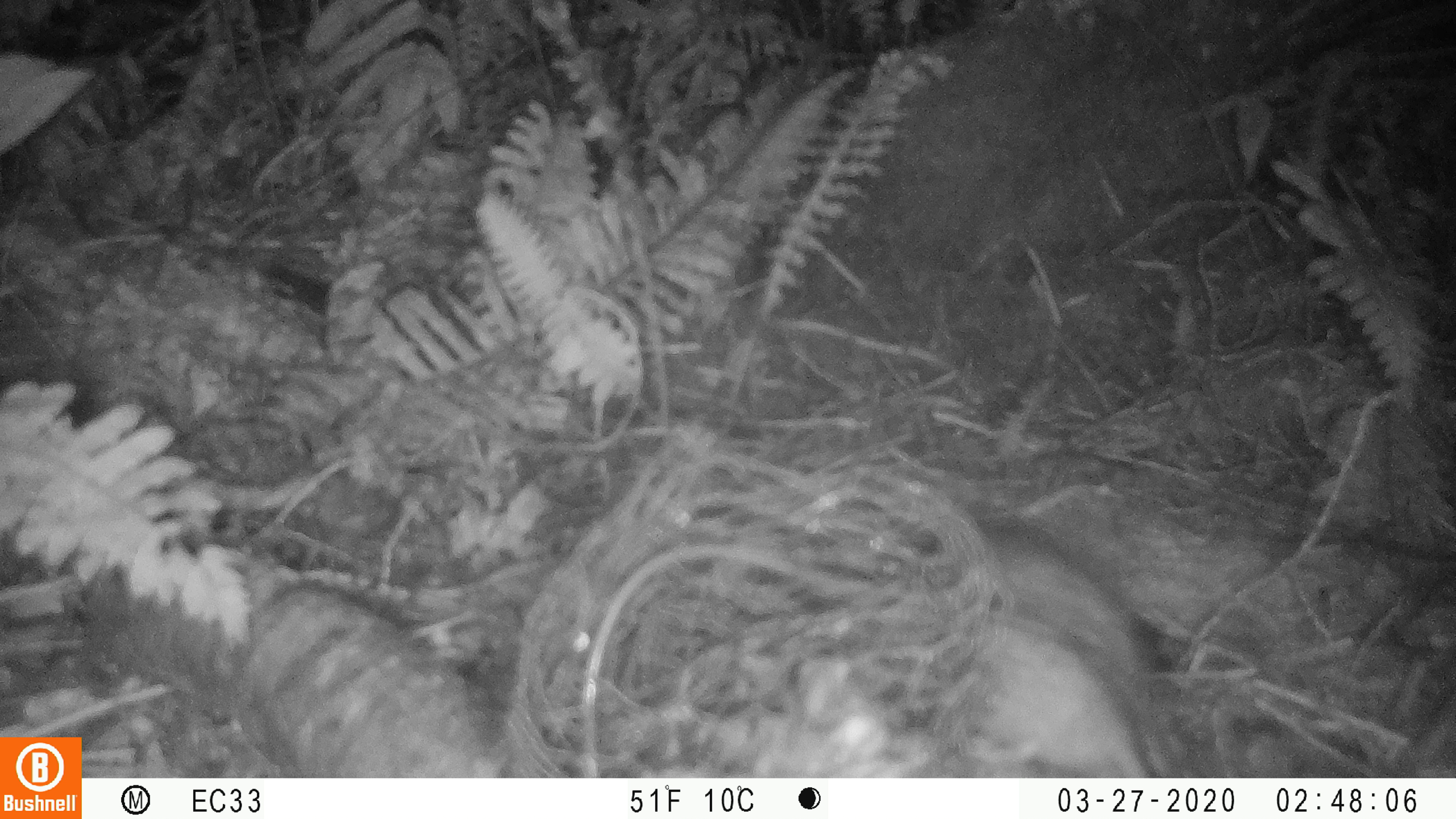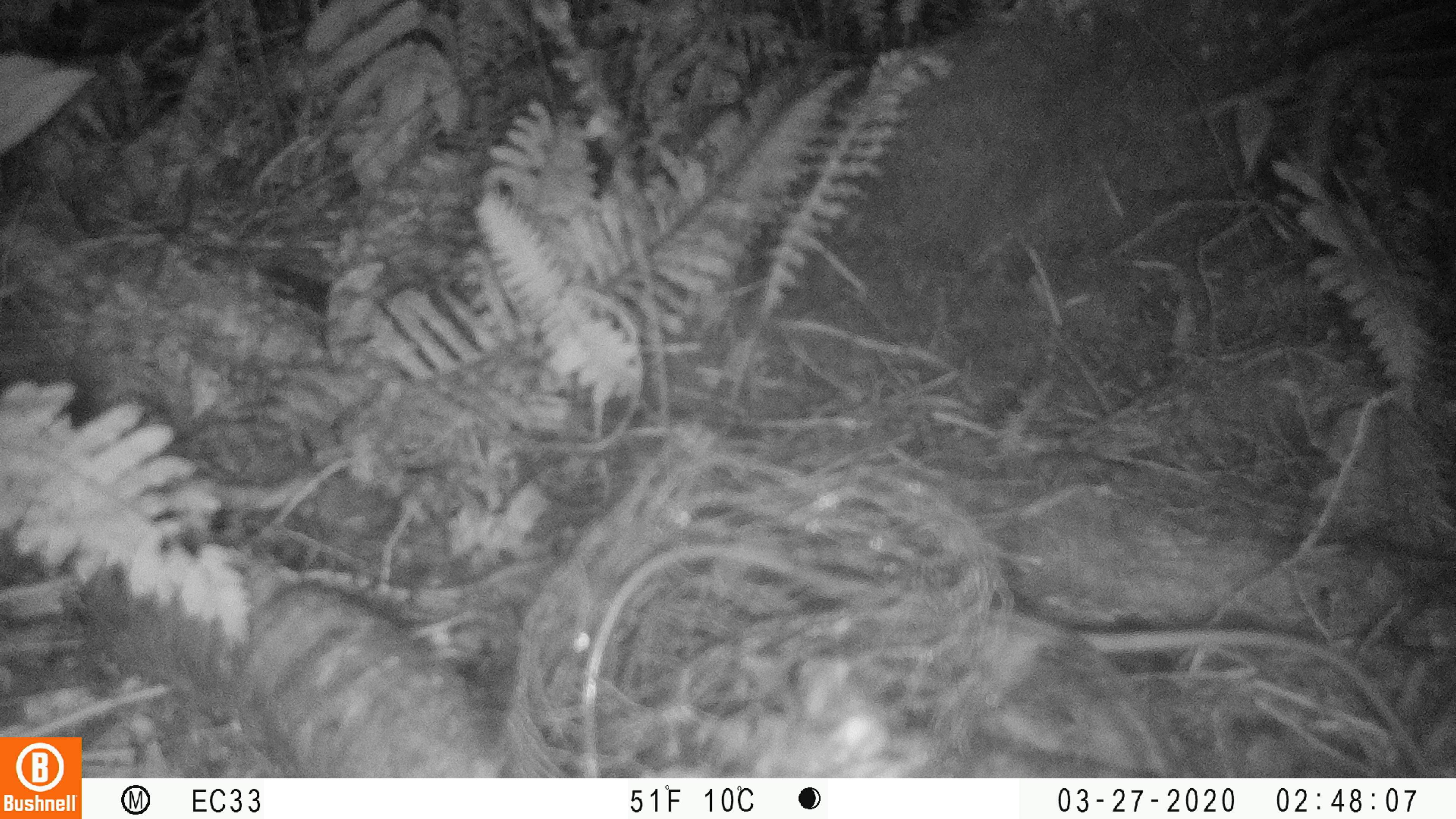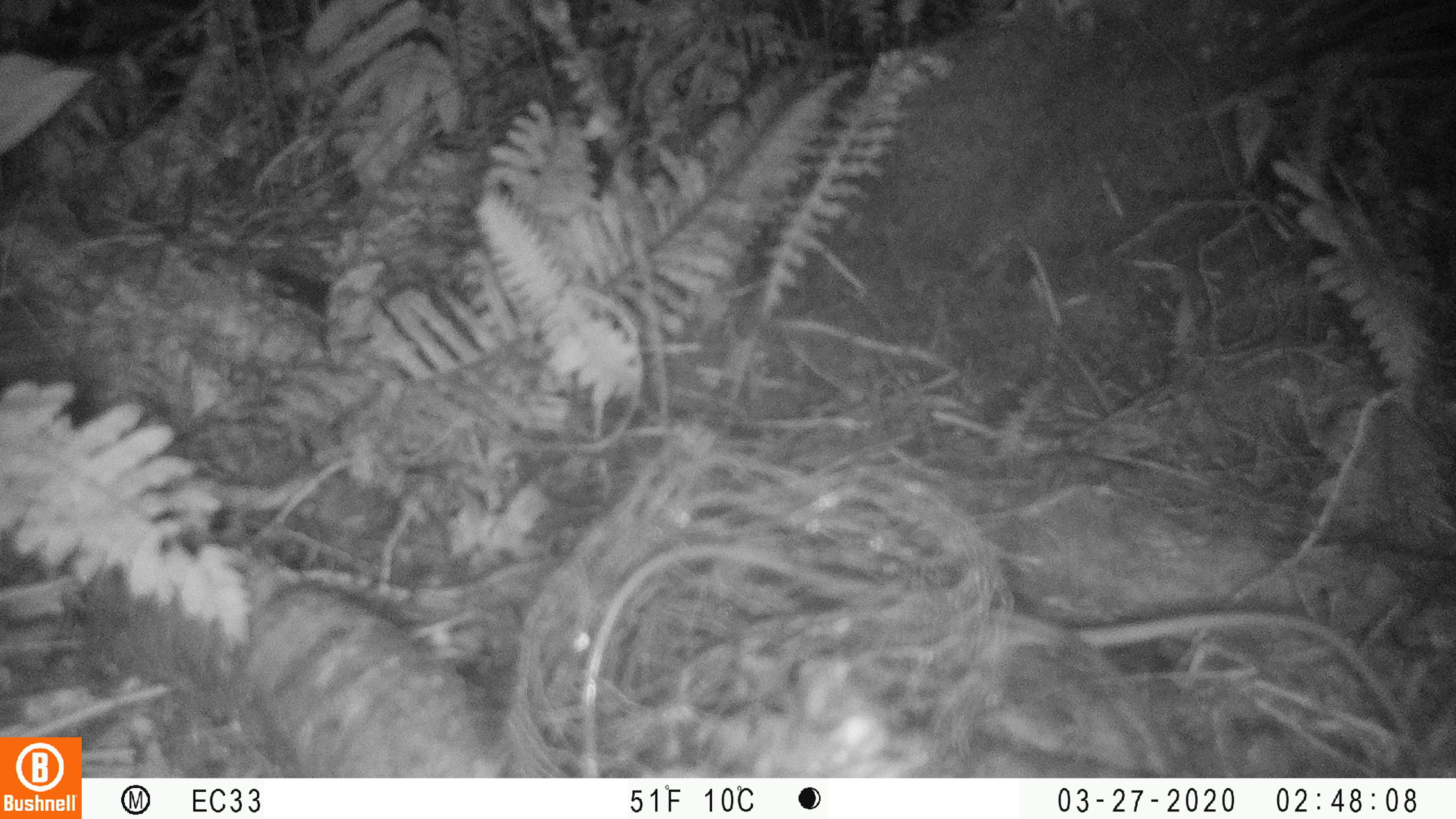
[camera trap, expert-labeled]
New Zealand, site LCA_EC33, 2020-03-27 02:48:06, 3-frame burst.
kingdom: Animalia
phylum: Chordata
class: Mammalia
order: Rodentia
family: Muridae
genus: Rattus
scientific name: Rattus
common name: rat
Rat (Rattus).